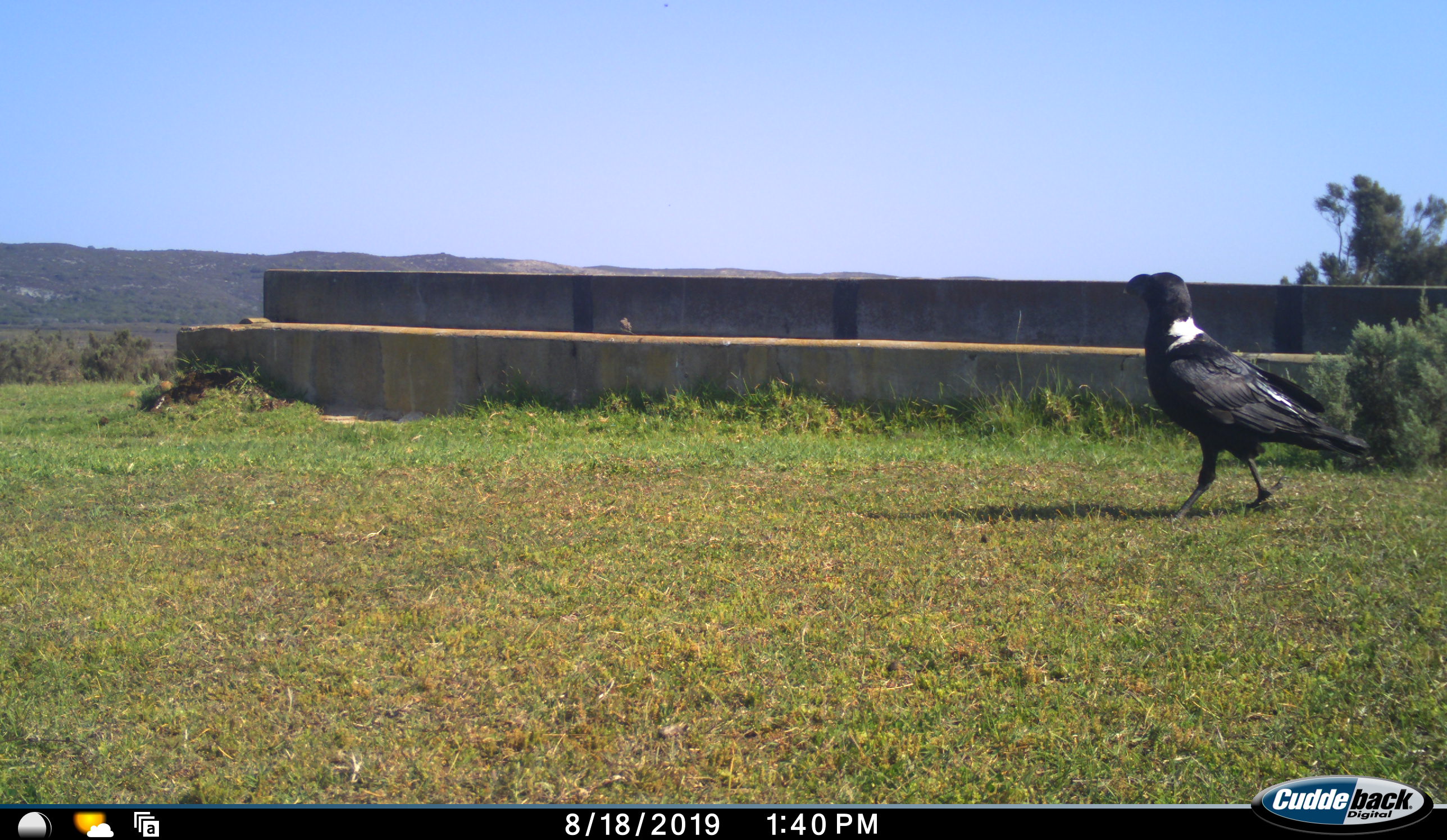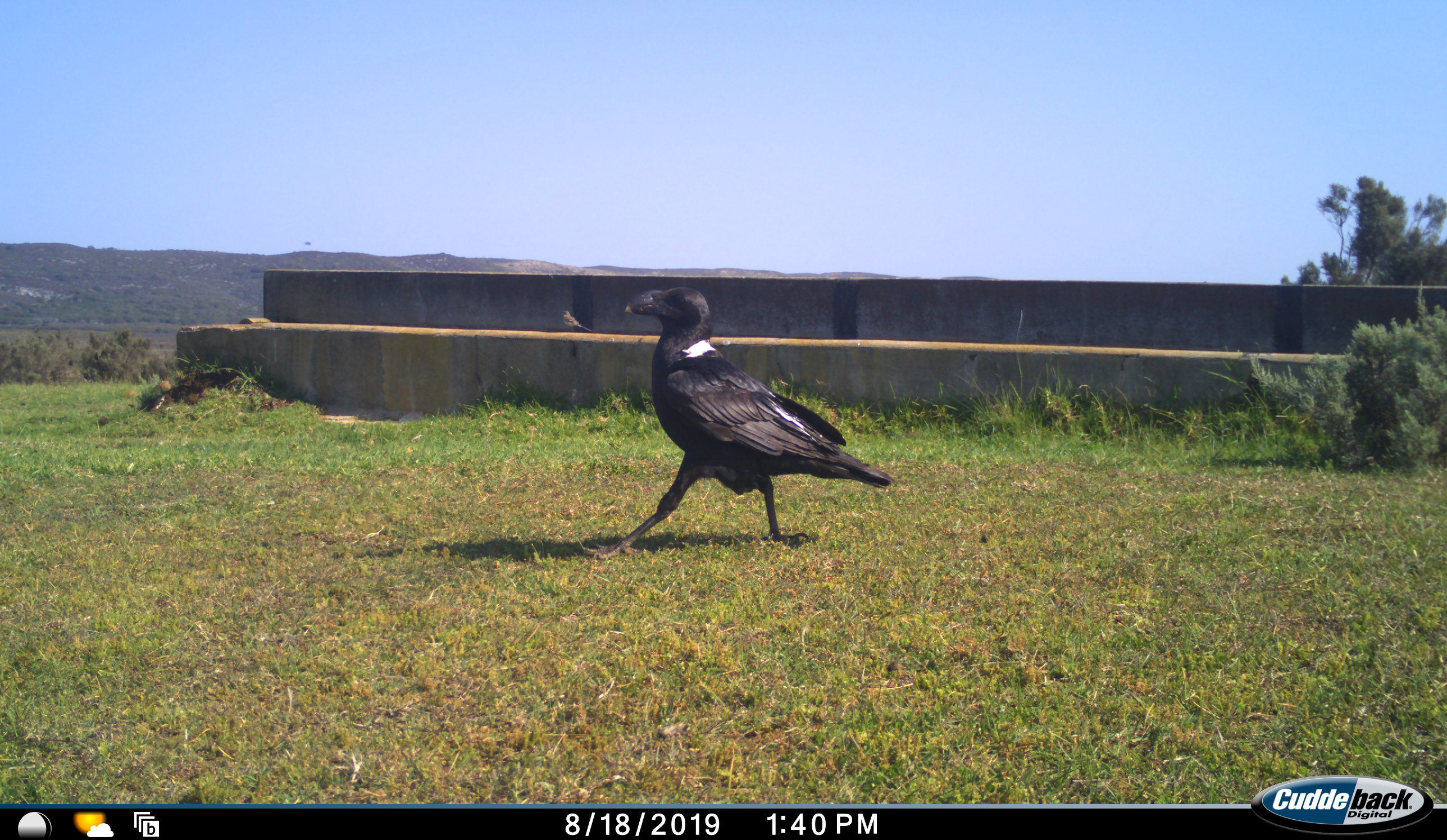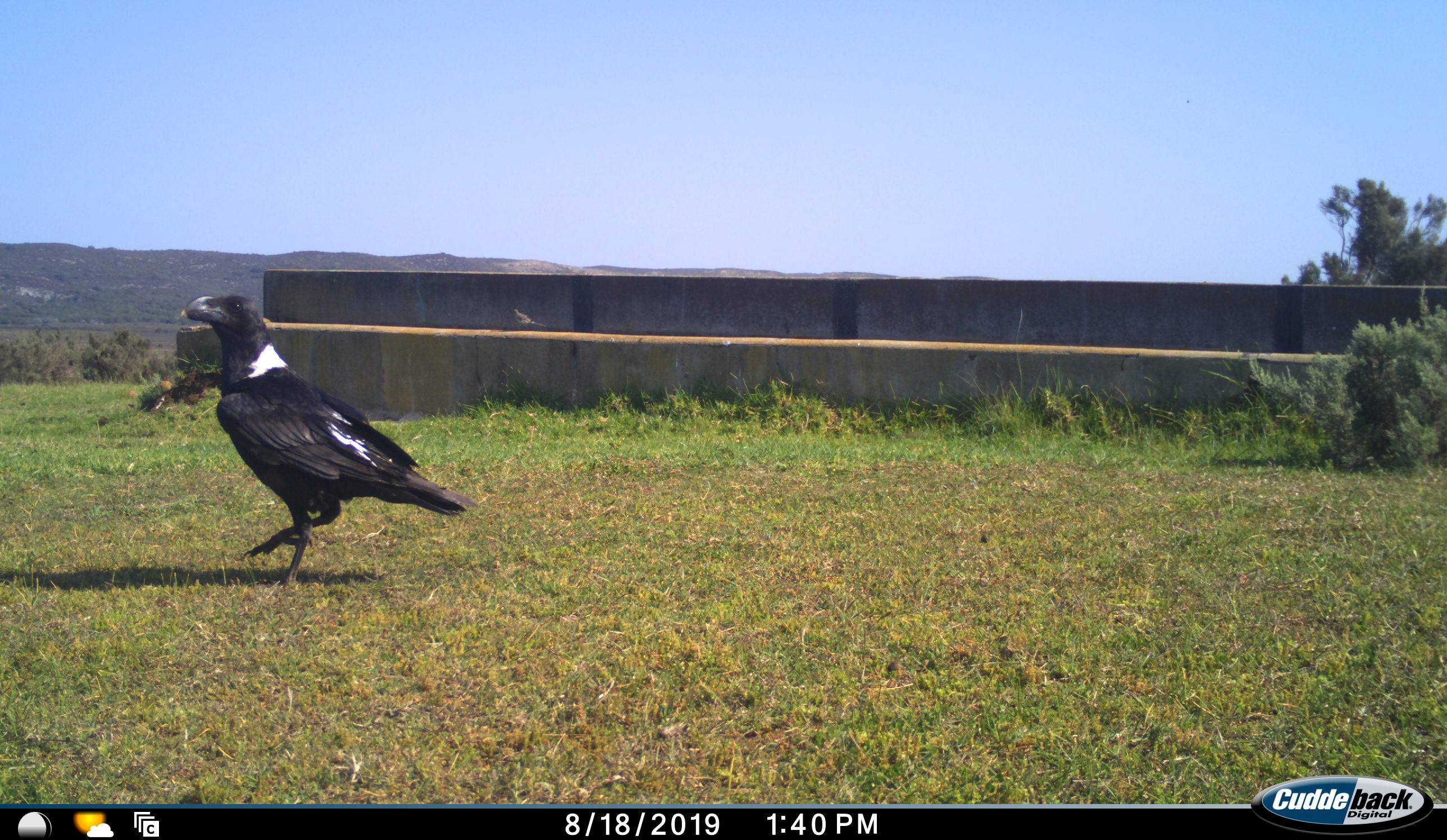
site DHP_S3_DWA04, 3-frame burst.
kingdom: Animalia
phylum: Chordata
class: Aves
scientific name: Aves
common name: bird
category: birdother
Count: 1.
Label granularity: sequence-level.